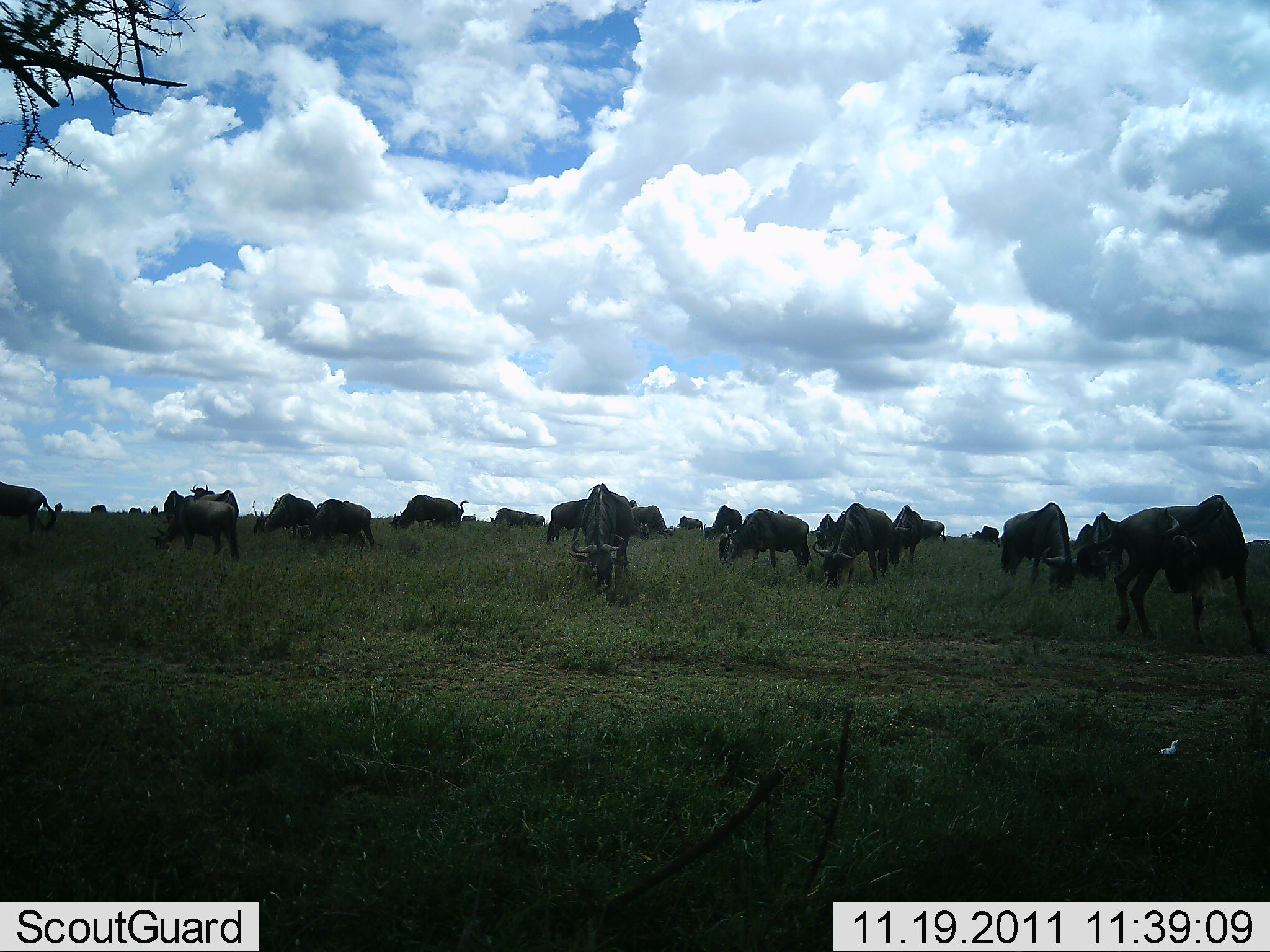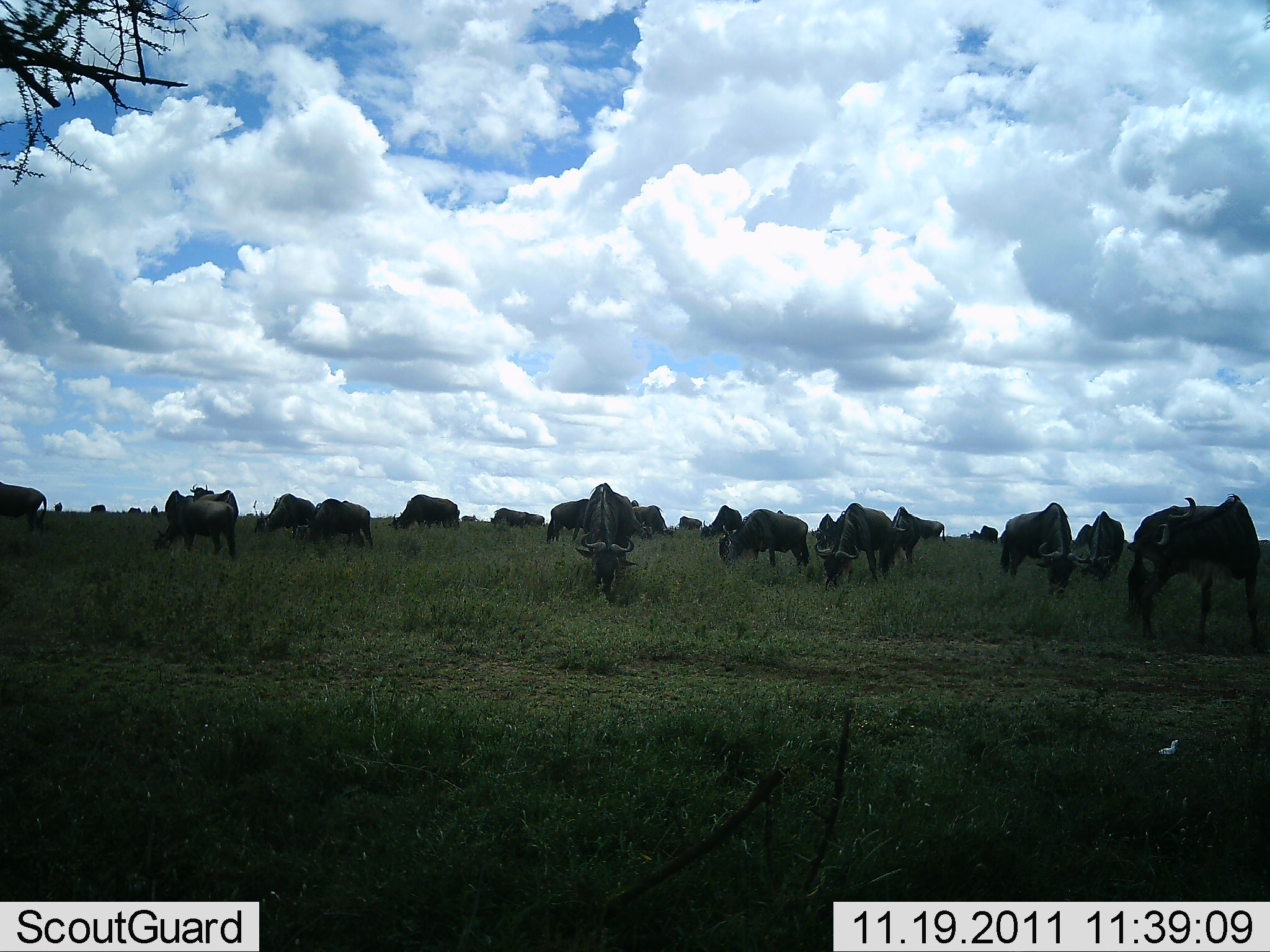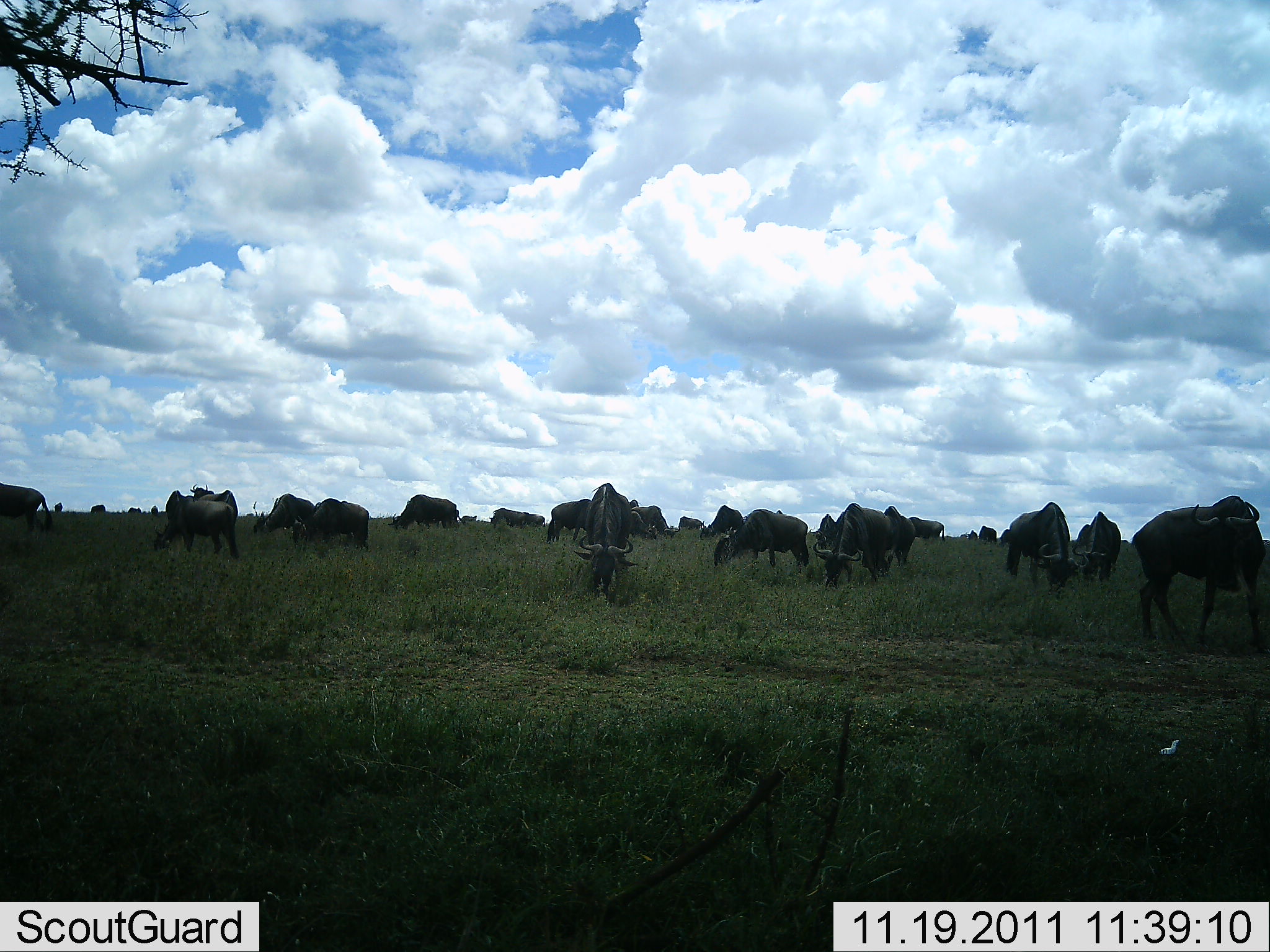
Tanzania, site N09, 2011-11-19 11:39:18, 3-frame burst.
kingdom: Animalia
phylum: Chordata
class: Mammalia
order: Artiodactyla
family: Bovidae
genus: Connochaetes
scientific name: Connochaetes taurinus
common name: blue wildebeest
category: wildebeest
Wildebeest (blue wildebeest) (Connochaetes taurinus), count 11-50. Behavior (volunteer vote fractions): standing 45%, resting 0%, moving 27%, interacting 0%. Young present (vote fraction): 0%. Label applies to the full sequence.